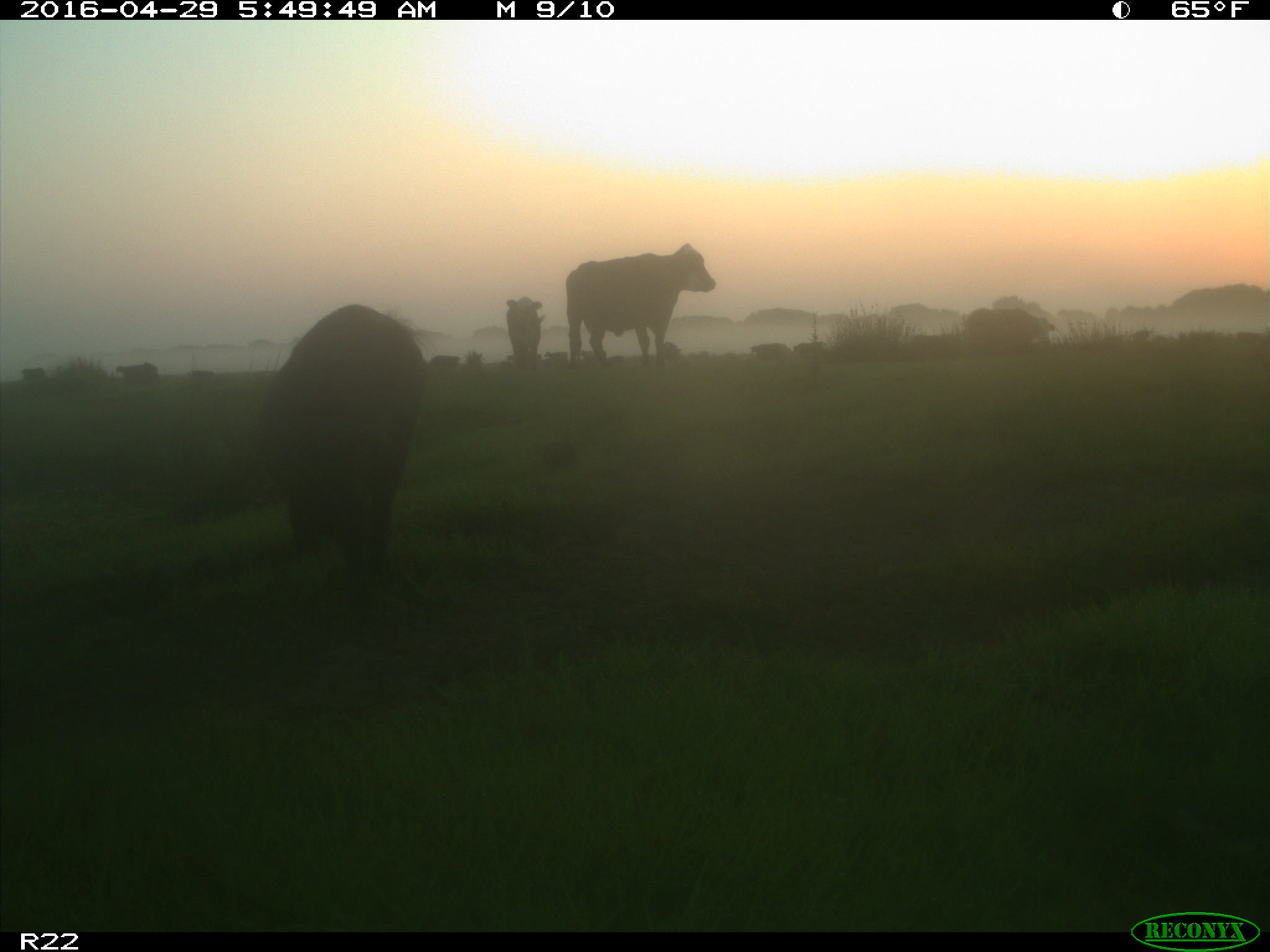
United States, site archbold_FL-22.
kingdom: Animalia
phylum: Chordata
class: Mammalia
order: Artiodactyla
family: Suidae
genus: Sus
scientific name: Sus scrofa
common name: wild boar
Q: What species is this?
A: Sus scrofa (wild boar).